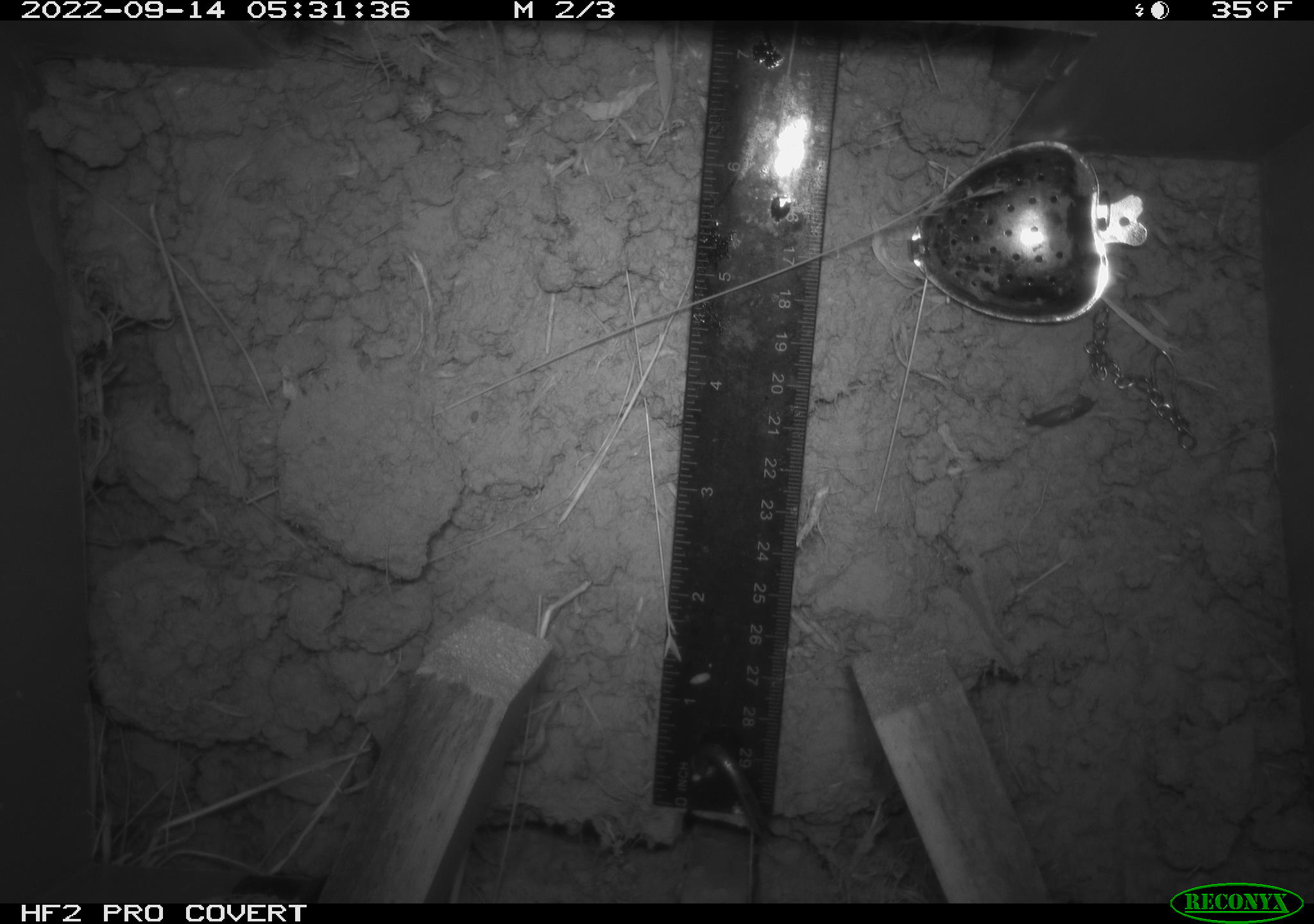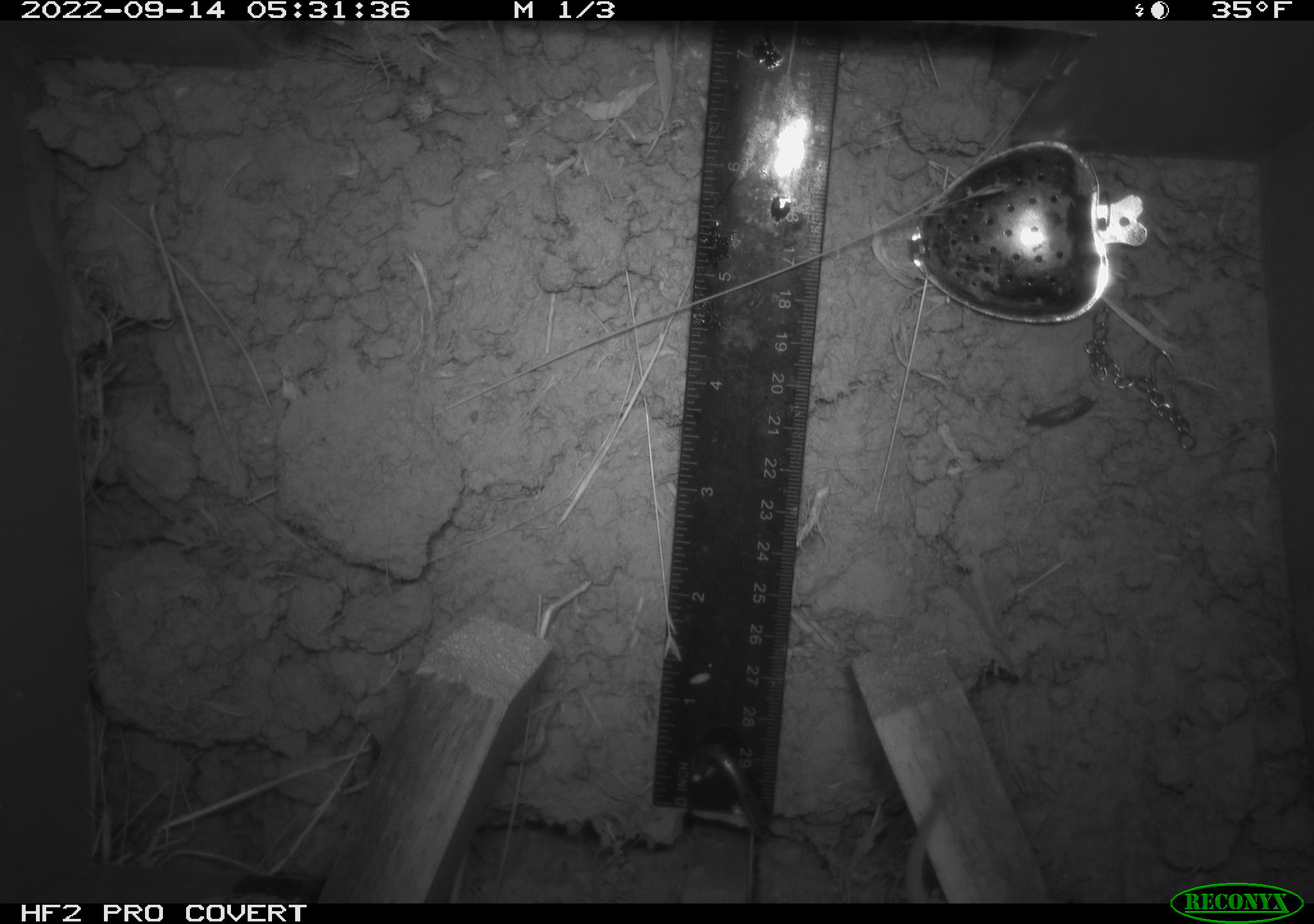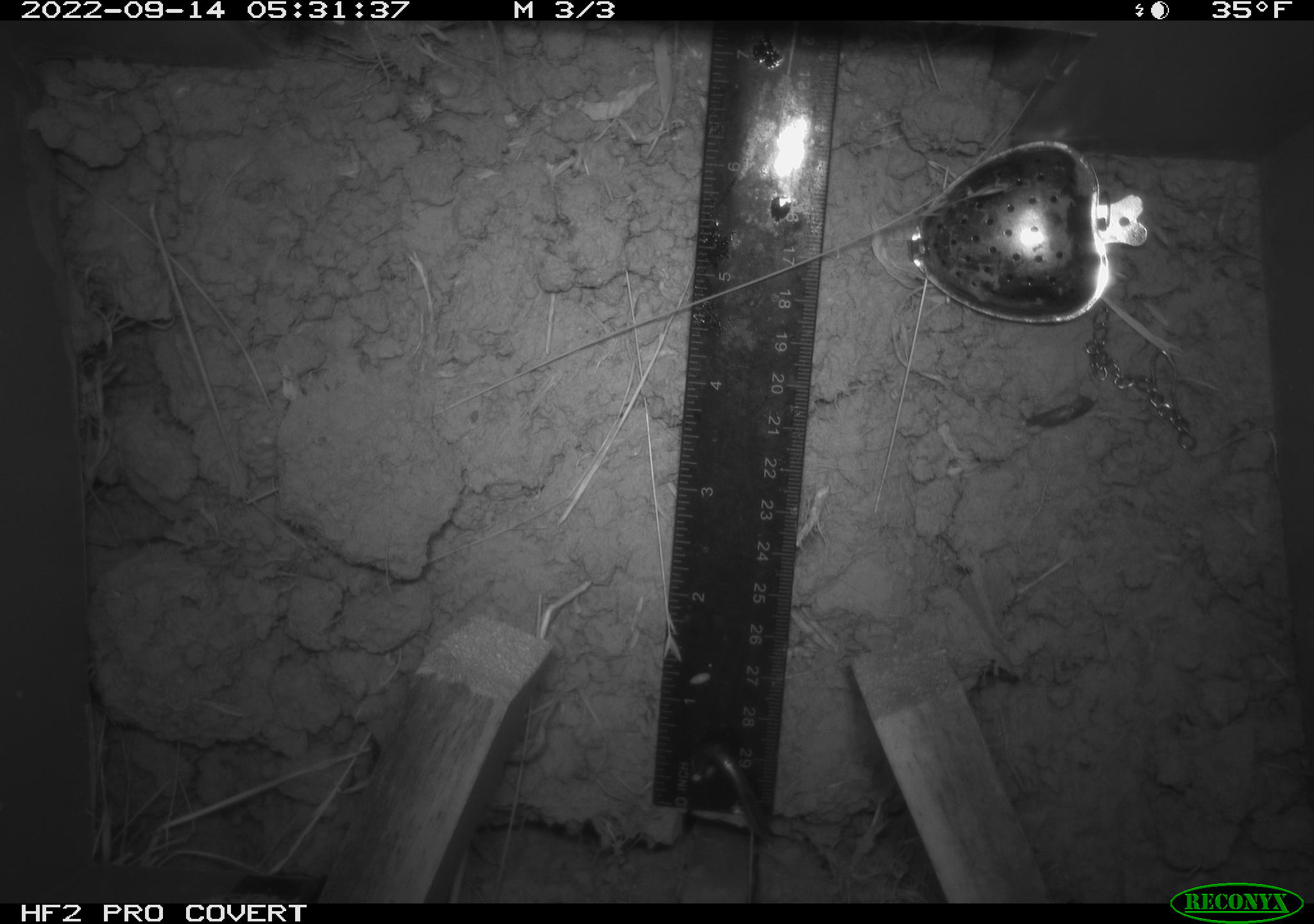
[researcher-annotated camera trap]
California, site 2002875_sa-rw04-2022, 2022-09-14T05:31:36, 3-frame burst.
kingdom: Animalia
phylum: Chordata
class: Mammalia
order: Rodentia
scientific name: Rodentia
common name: mouse species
Mouse species (Rodentia).